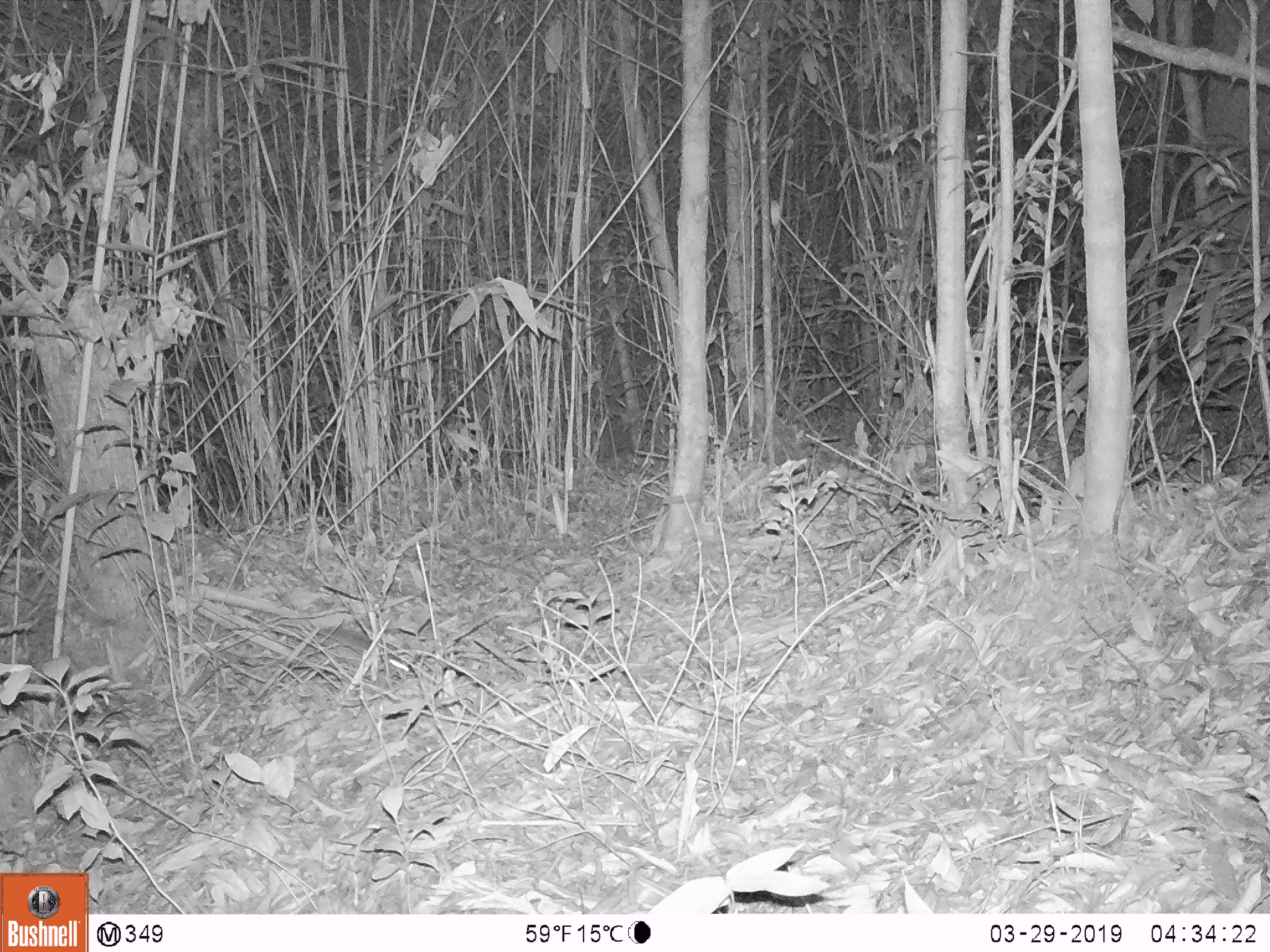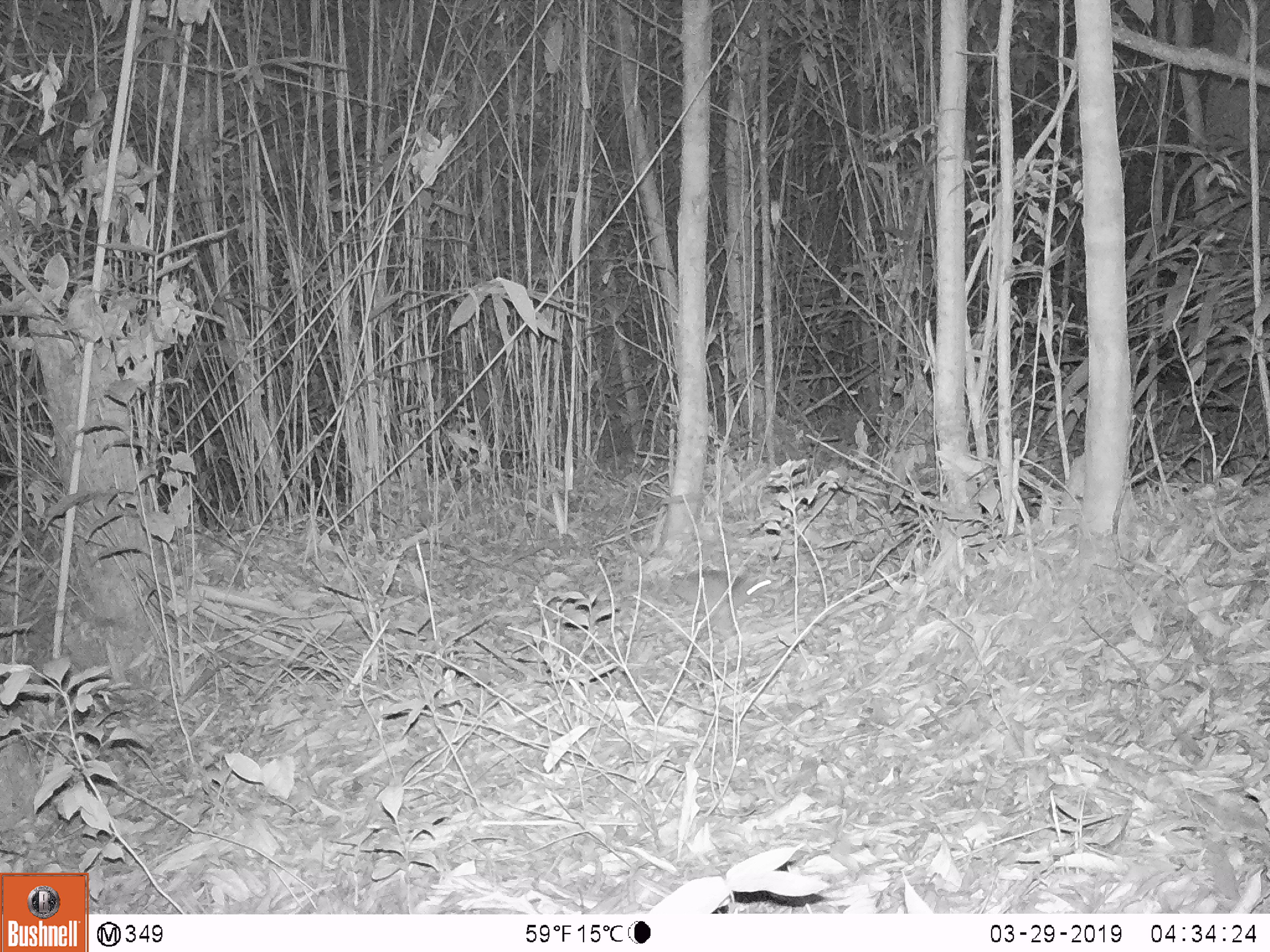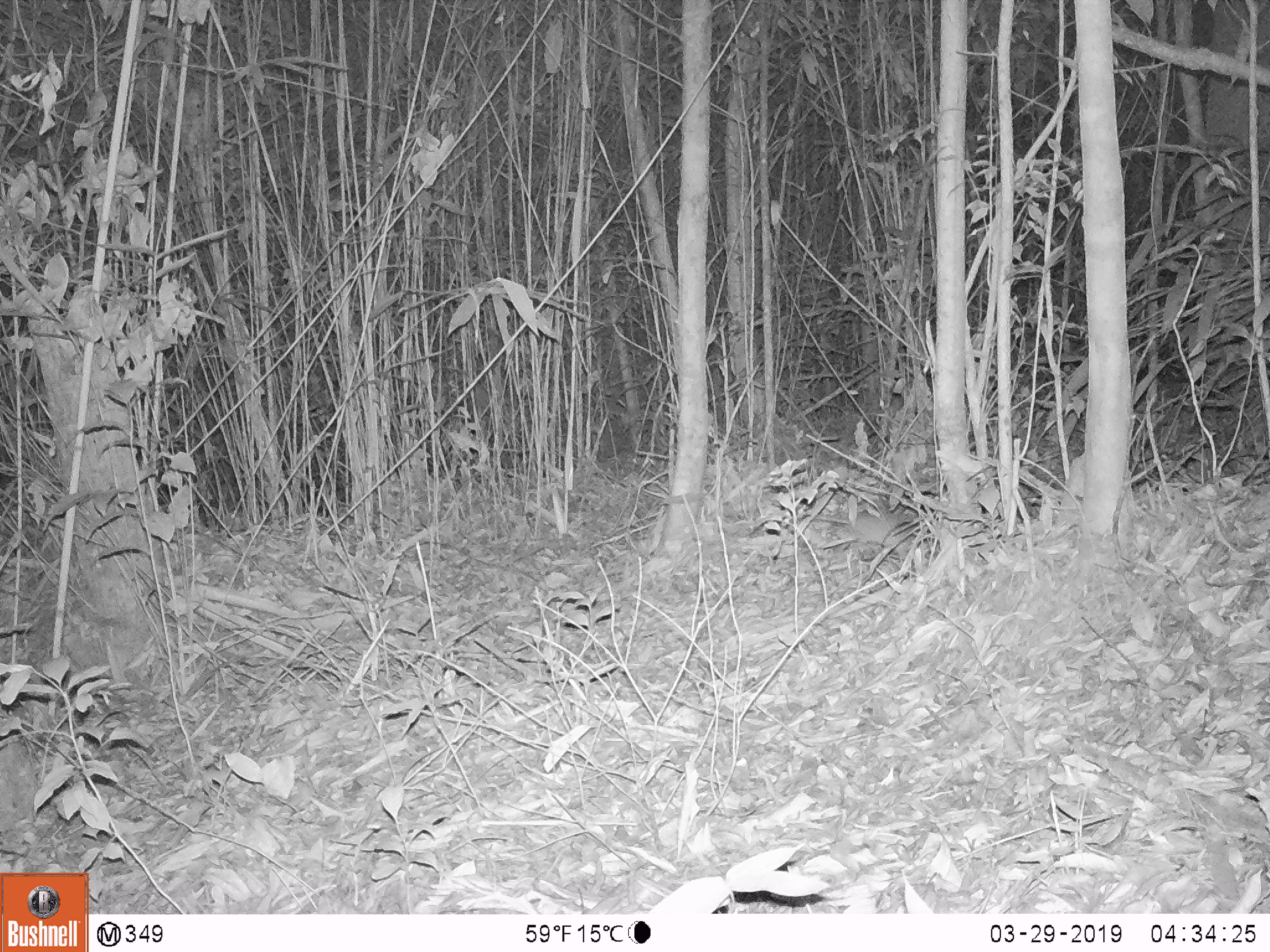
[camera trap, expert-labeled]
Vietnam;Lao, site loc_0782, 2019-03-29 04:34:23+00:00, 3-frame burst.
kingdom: Animalia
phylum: Chordata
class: Mammalia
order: Rodentia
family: Muridae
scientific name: Muridae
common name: old-world mice and rats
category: unidentified murid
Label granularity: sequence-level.